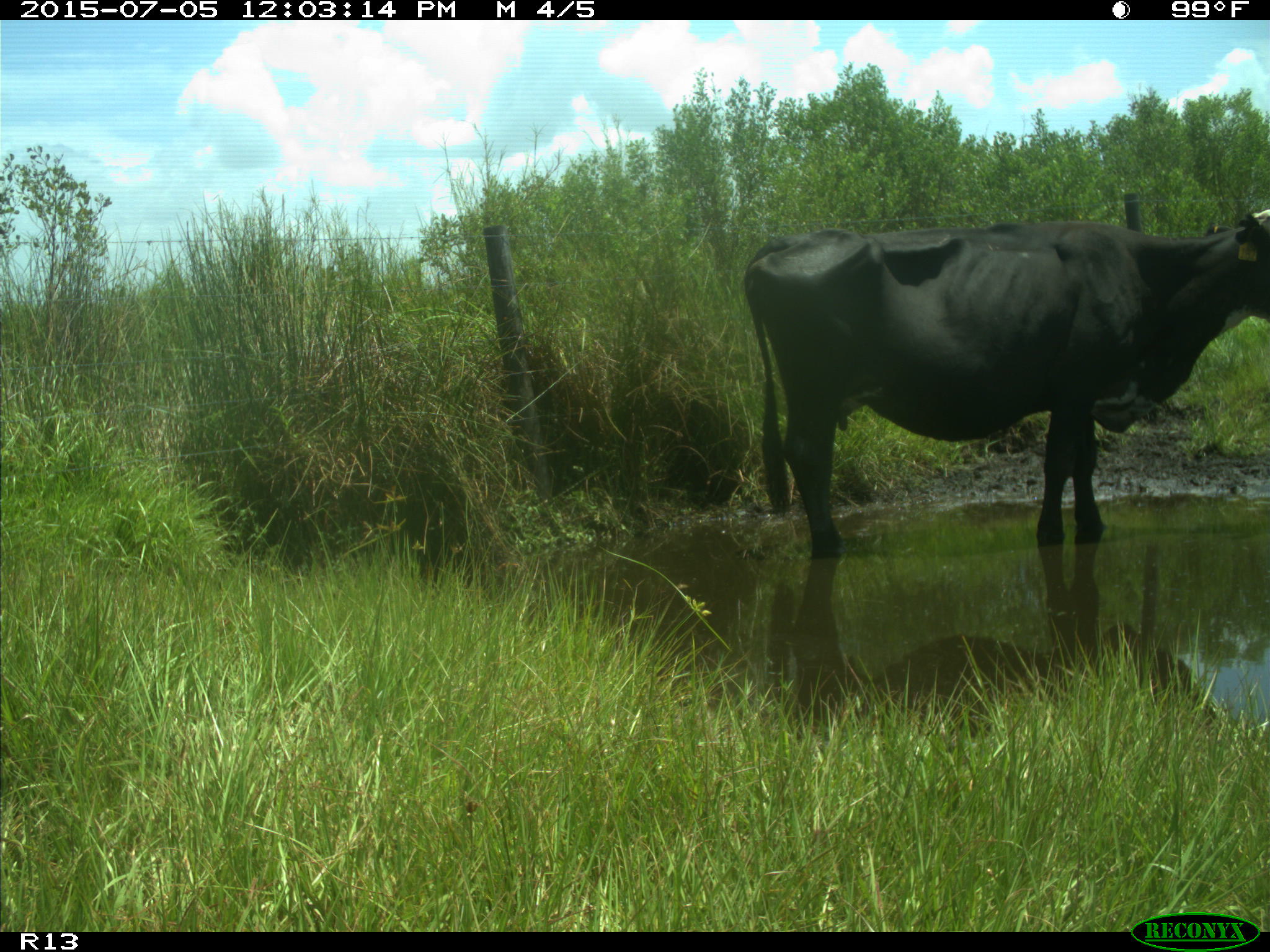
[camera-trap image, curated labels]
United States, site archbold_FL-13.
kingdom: Animalia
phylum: Chordata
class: Mammalia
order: Artiodactyla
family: Bovidae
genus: Bos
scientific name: Bos taurus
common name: domestic cow